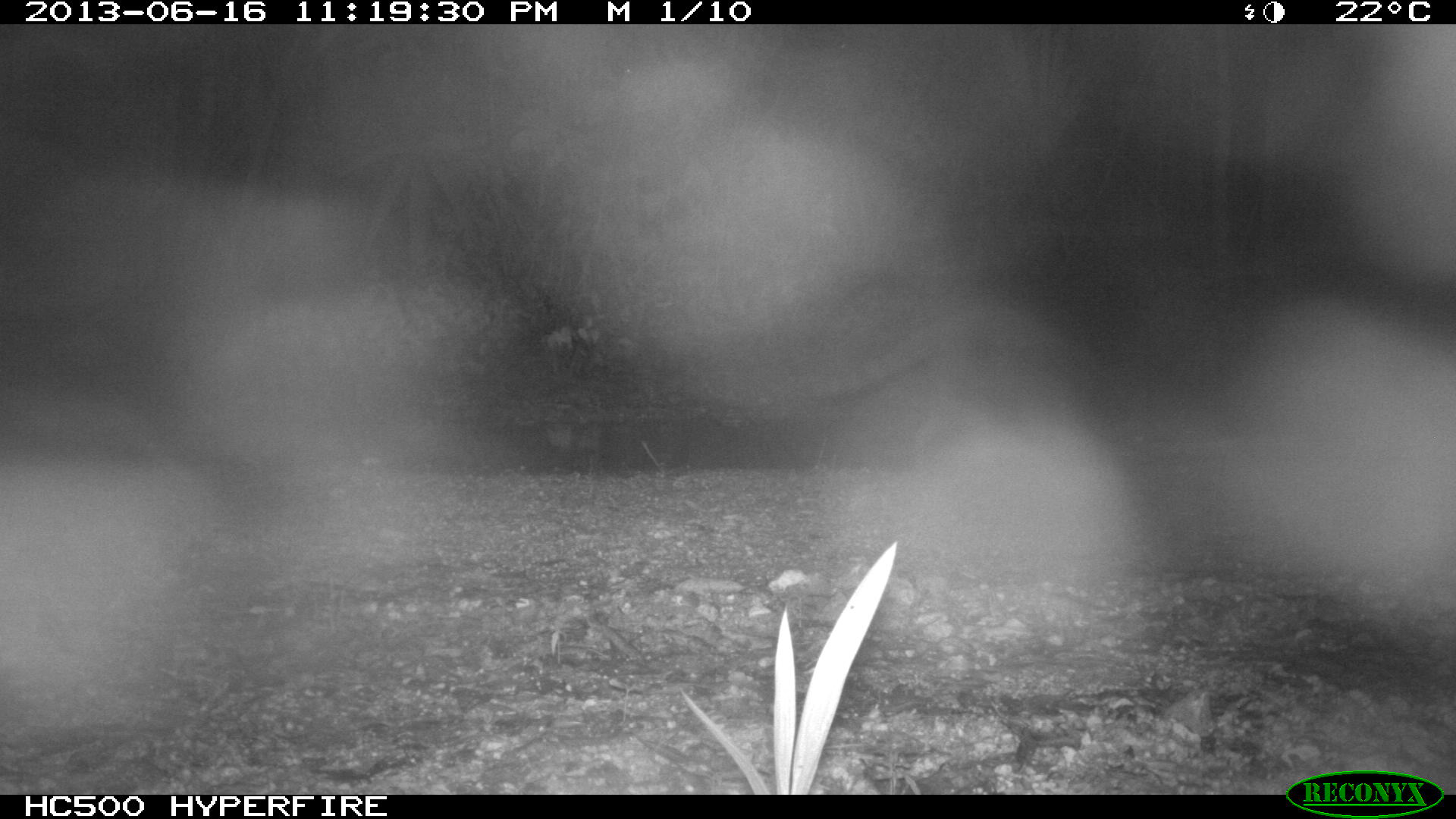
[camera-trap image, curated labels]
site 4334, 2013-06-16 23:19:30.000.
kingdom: Animalia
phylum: Chordata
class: Mammalia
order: Carnivora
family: Procyonidae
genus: Procyon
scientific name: Procyon lotor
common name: common raccoon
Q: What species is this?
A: Procyon lotor (common raccoon).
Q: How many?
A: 1.